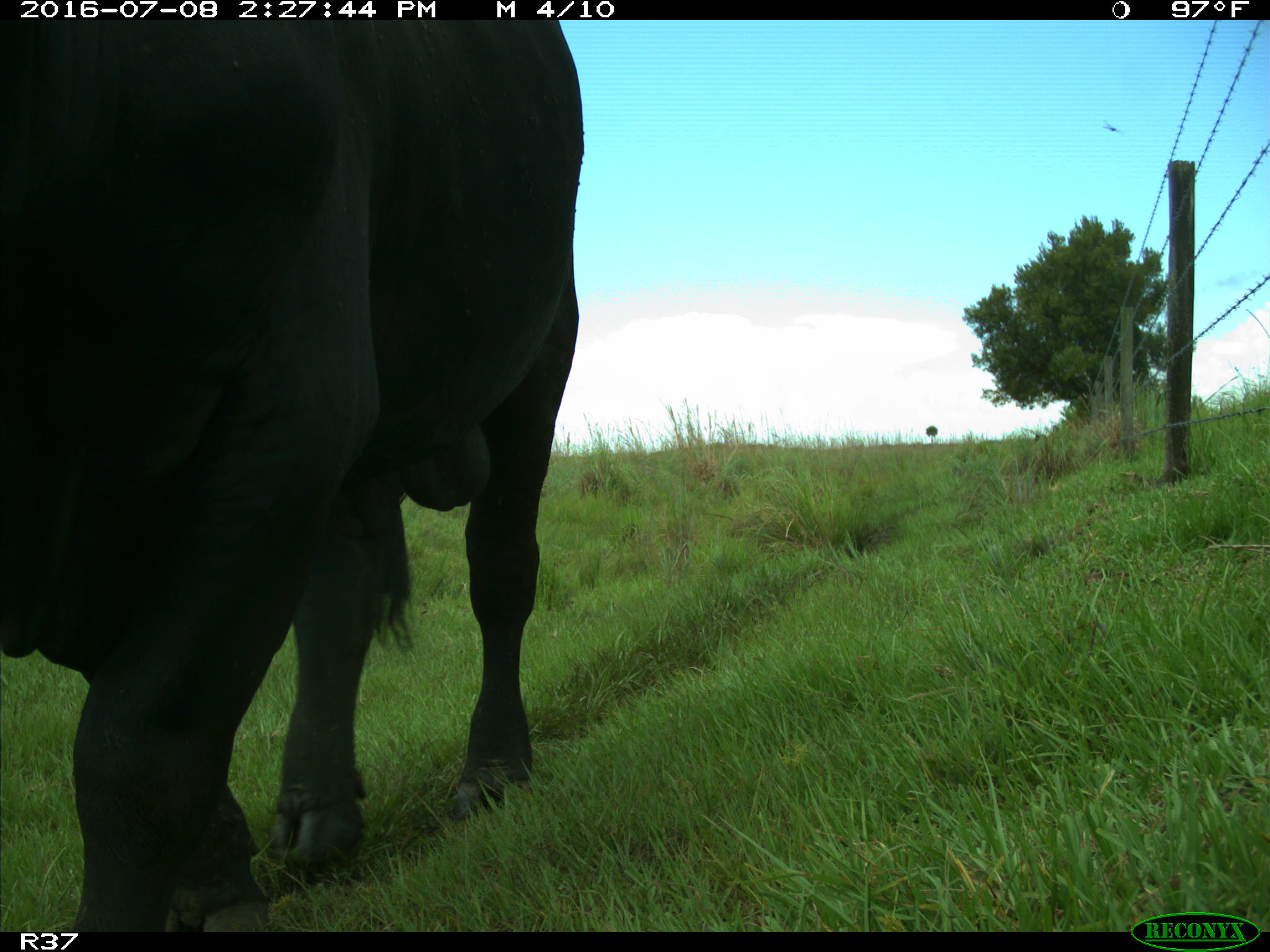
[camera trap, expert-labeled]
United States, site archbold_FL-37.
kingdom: Animalia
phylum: Chordata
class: Mammalia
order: Artiodactyla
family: Bovidae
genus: Bos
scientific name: Bos taurus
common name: domestic cow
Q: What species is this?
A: Bos taurus (domestic cow).